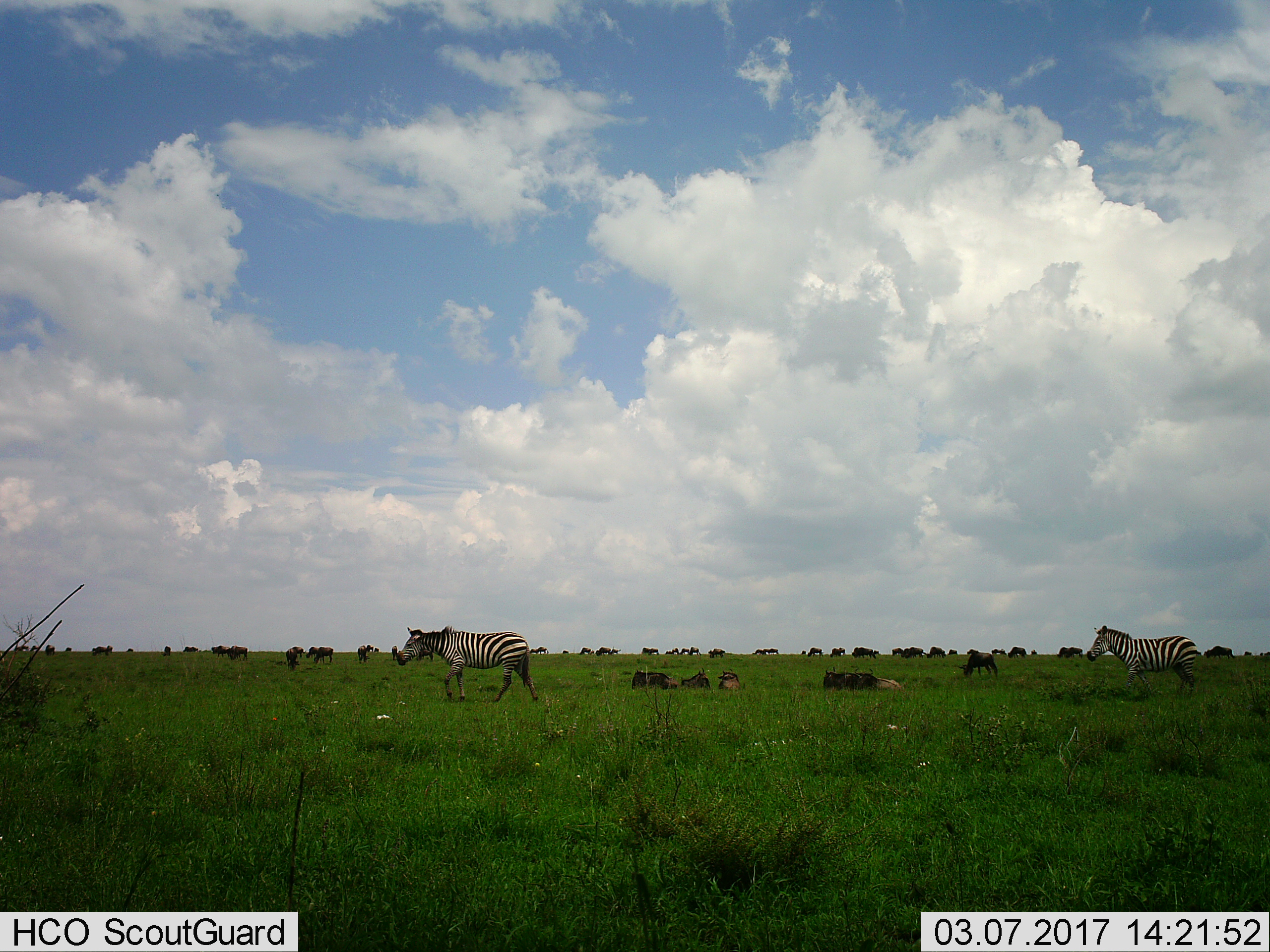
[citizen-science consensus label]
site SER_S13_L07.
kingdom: Animalia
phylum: Chordata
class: Mammalia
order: Artiodactyla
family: Bovidae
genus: Connochaetes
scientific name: Connochaetes taurinus taurinus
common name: blue wildebeest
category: wildebeestblue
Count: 11-50.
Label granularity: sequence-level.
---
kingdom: Animalia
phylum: Chordata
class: Mammalia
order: Perissodactyla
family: Equidae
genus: Equus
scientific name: Equus quagga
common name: plains zebra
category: zebraplains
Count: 2.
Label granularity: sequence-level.